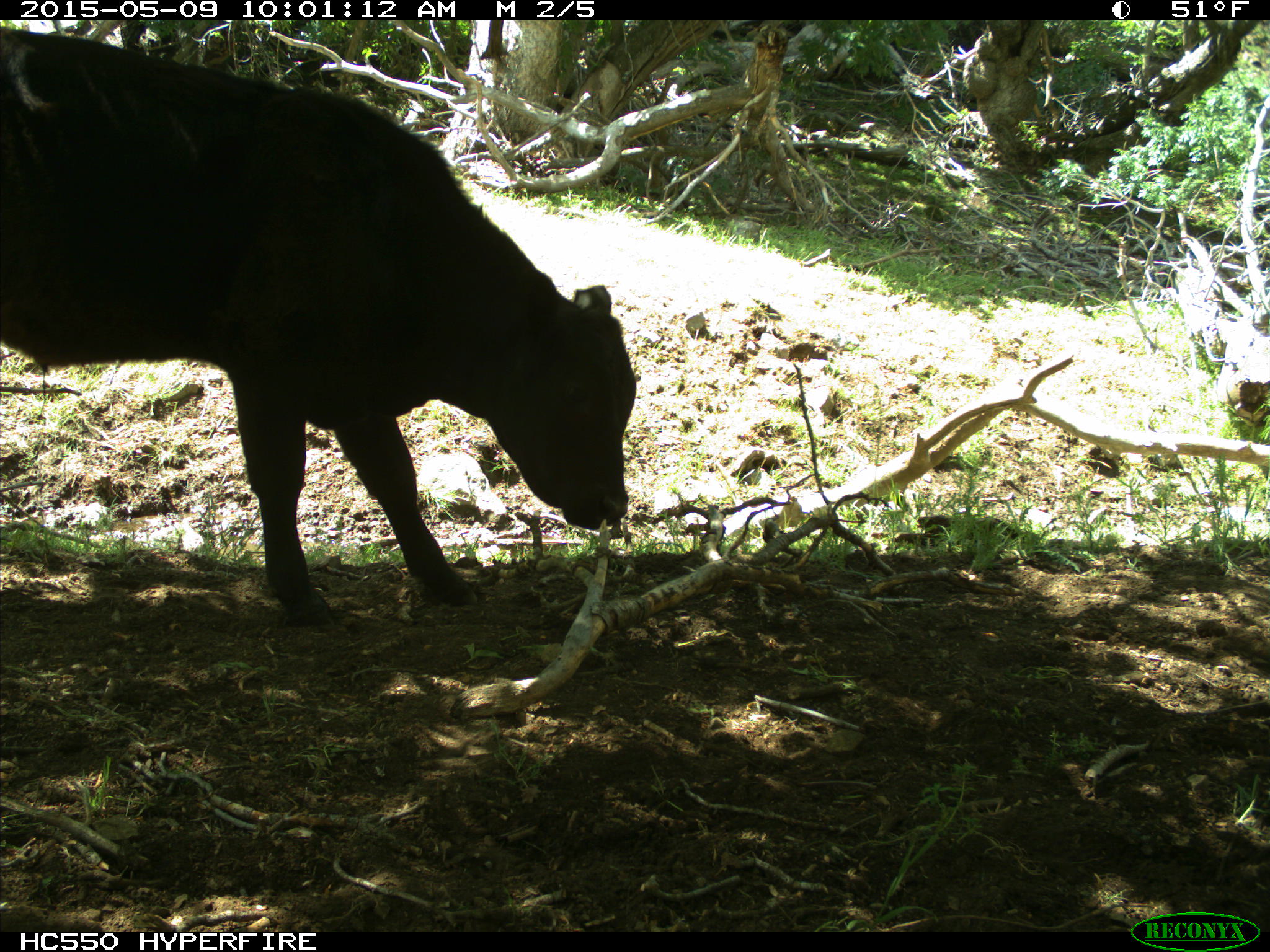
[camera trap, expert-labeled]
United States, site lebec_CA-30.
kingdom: Animalia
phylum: Chordata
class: Mammalia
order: Artiodactyla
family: Bovidae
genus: Bos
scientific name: Bos taurus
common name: domestic cow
Bos taurus (domestic cow).